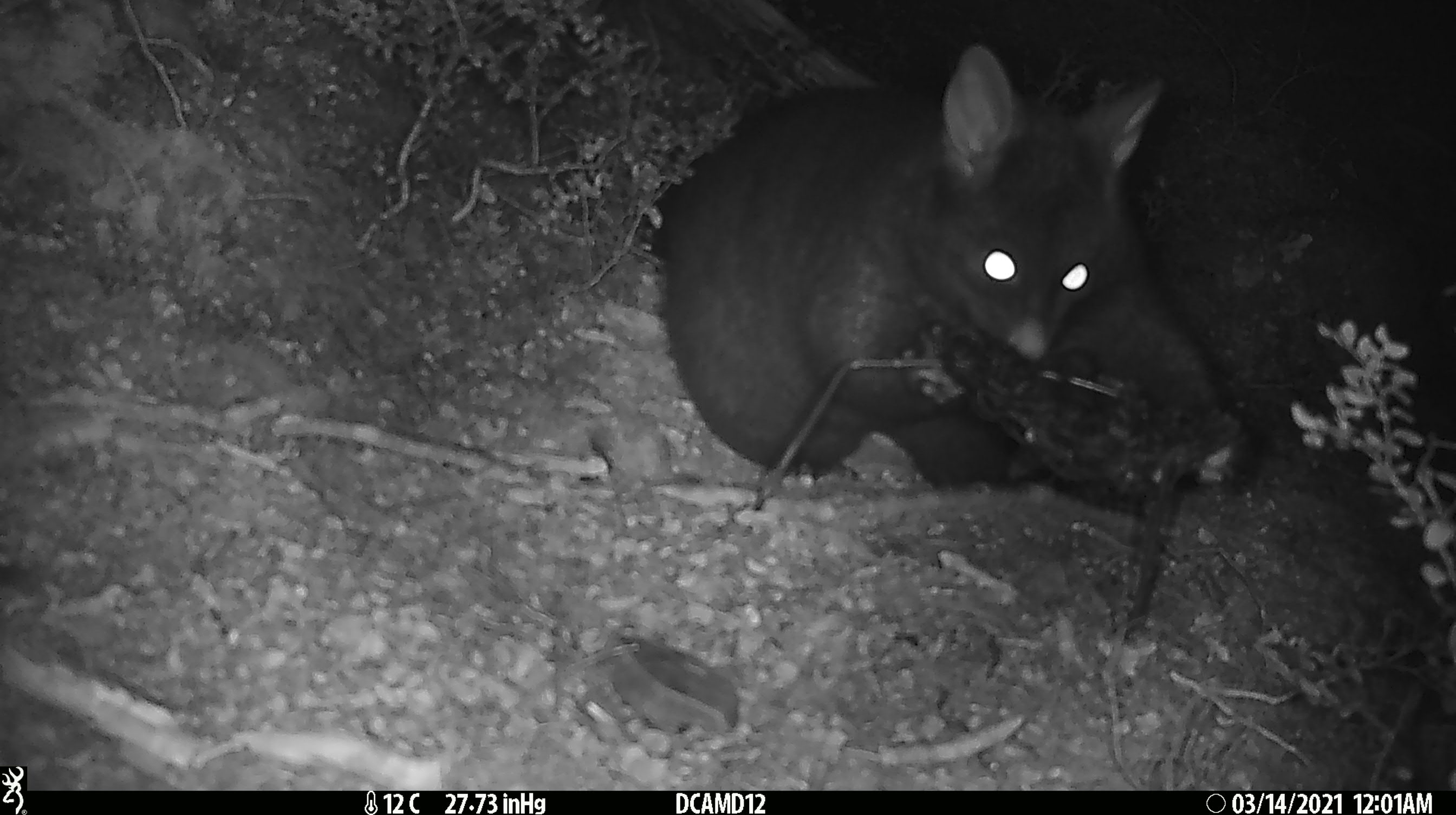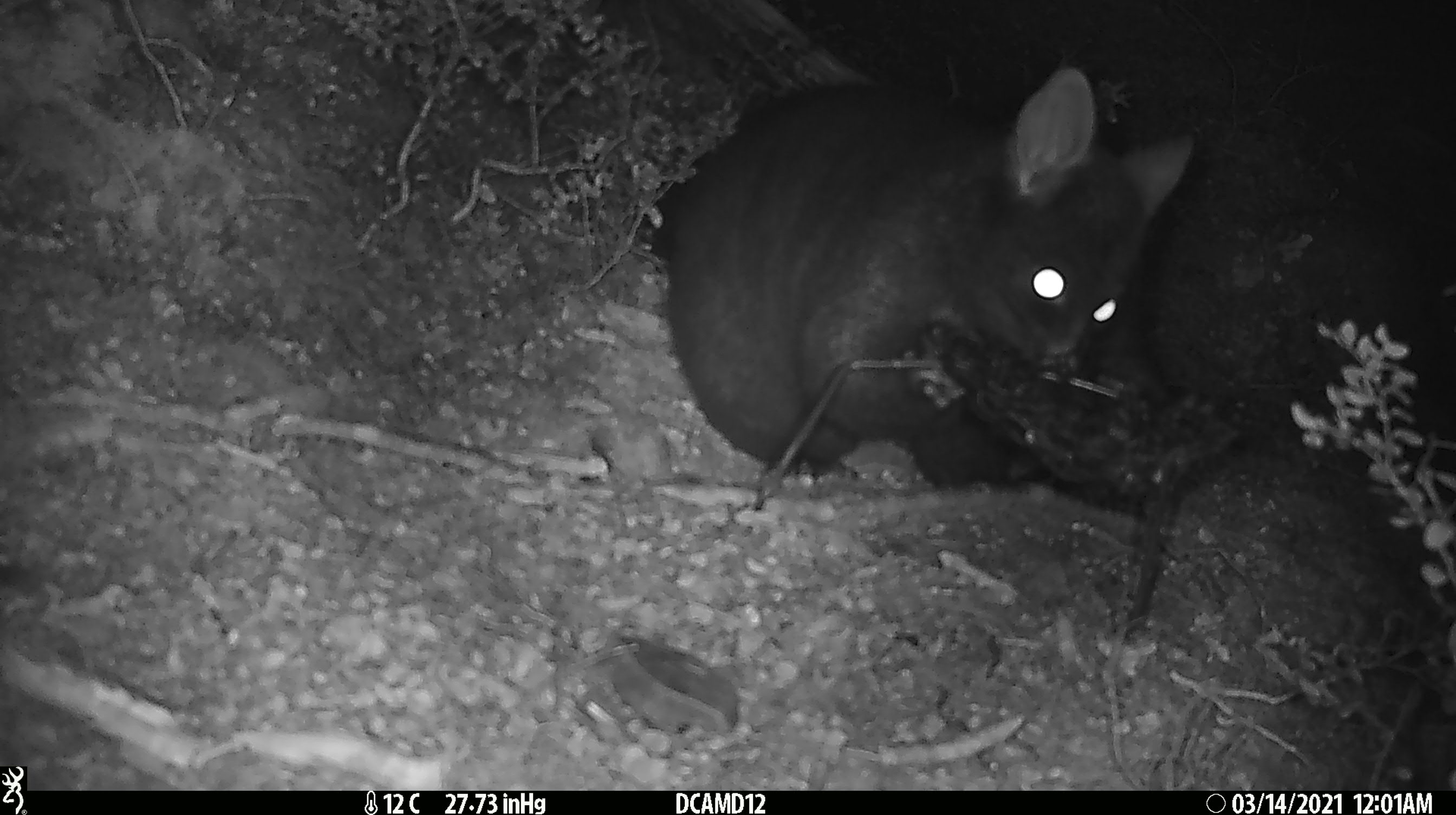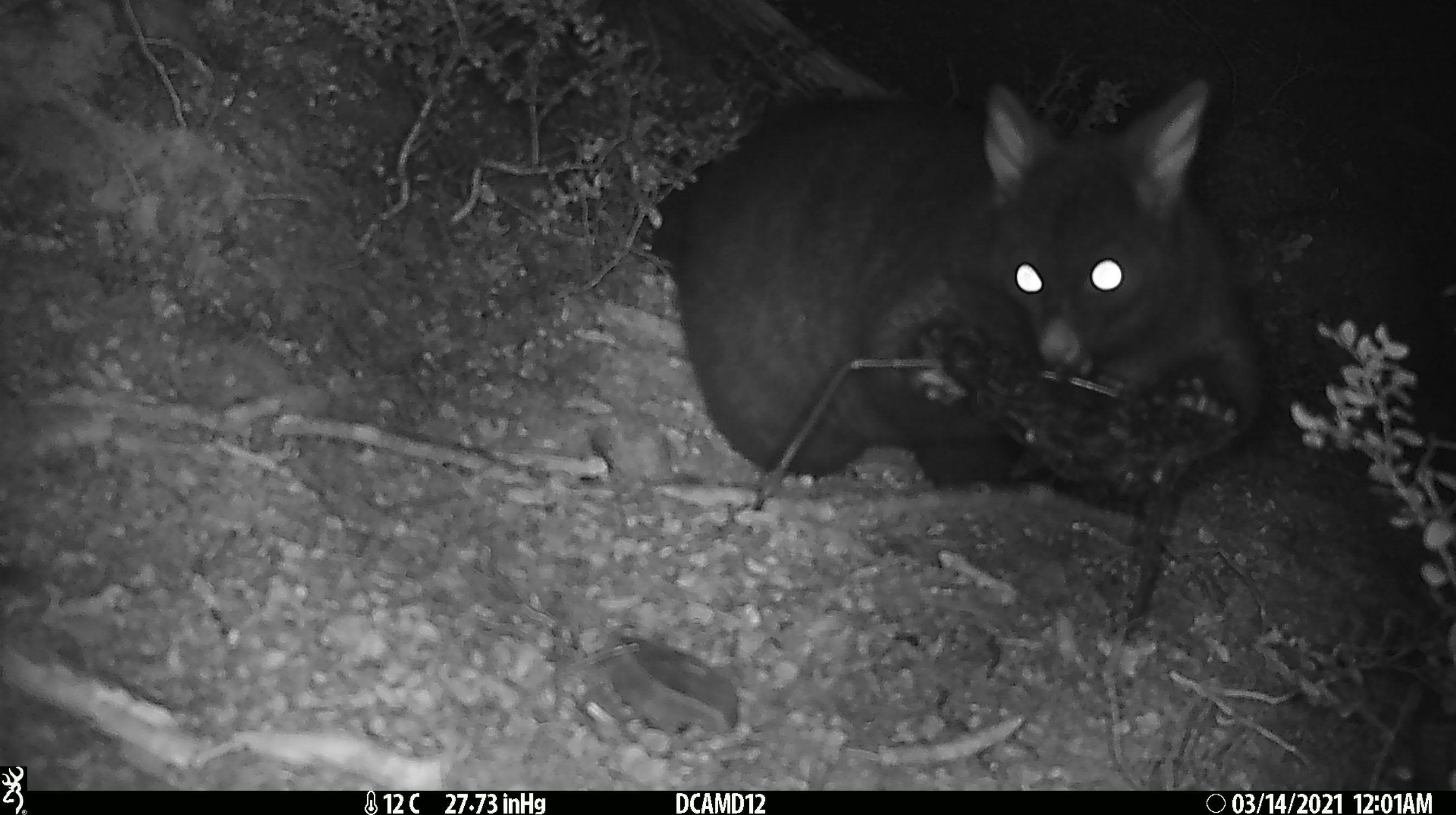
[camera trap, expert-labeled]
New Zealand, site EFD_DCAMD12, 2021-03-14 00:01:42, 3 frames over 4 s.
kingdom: Animalia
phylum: Chordata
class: Mammalia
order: Diprotodontia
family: Phalangeridae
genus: Trichosurus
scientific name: Trichosurus vulpecula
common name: common brushtail possum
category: possum